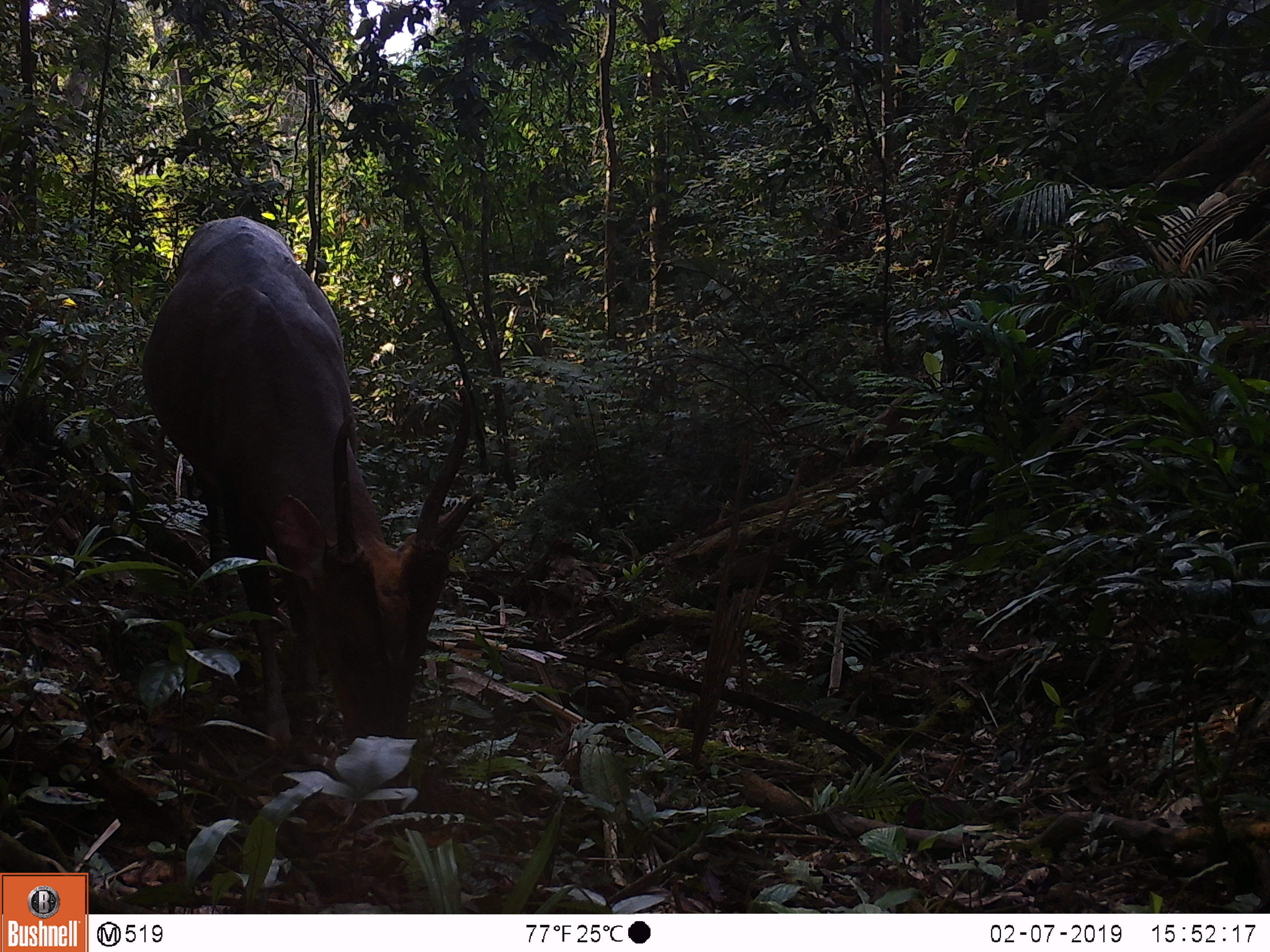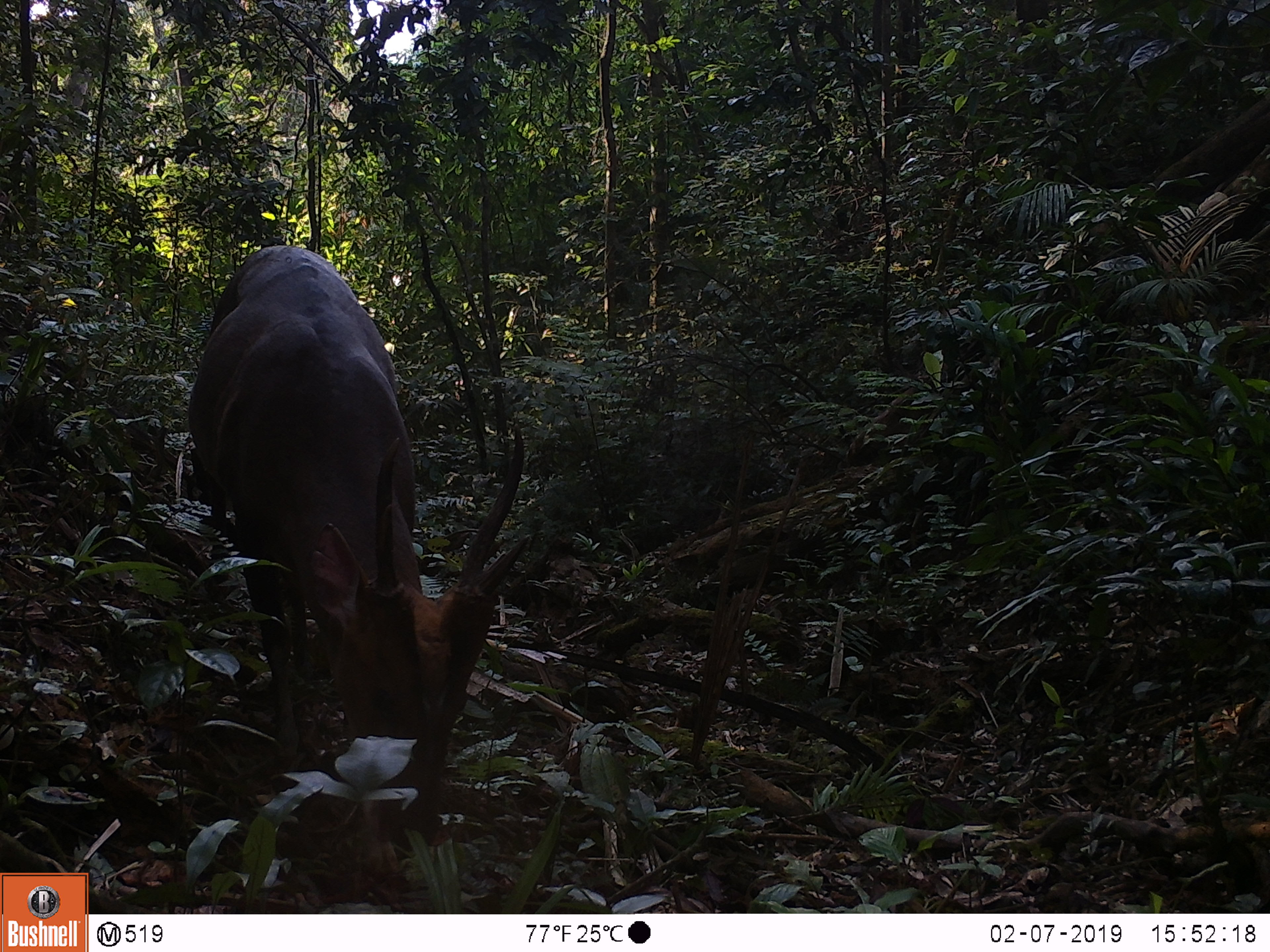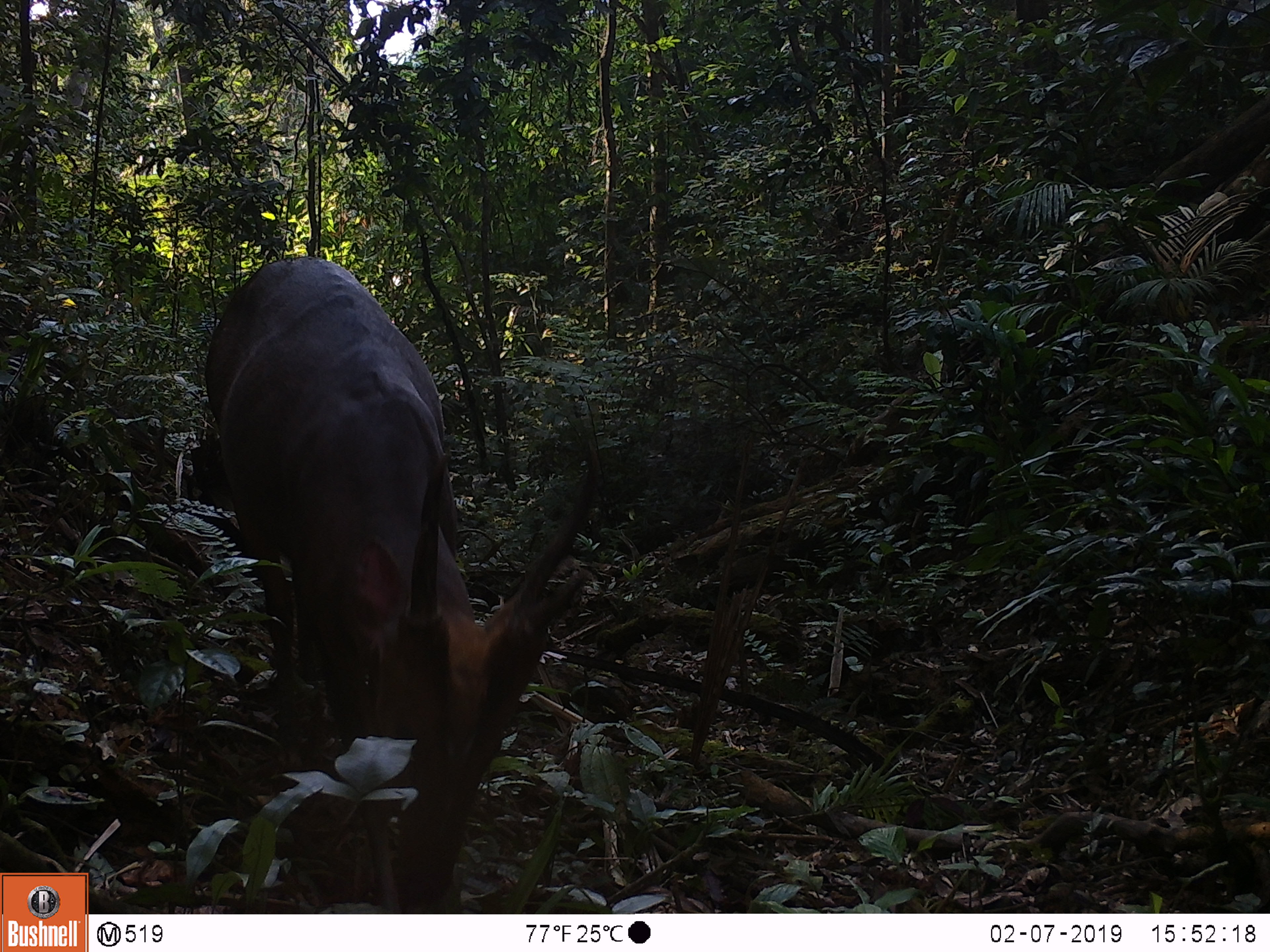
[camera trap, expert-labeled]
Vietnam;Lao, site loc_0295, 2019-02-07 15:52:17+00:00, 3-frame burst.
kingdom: Animalia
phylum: Chordata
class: Mammalia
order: Artiodactyla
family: Cervidae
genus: Muntiacus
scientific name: Muntiacus vuquangensis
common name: large-antlered muntjac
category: large antlered muntjac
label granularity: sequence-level